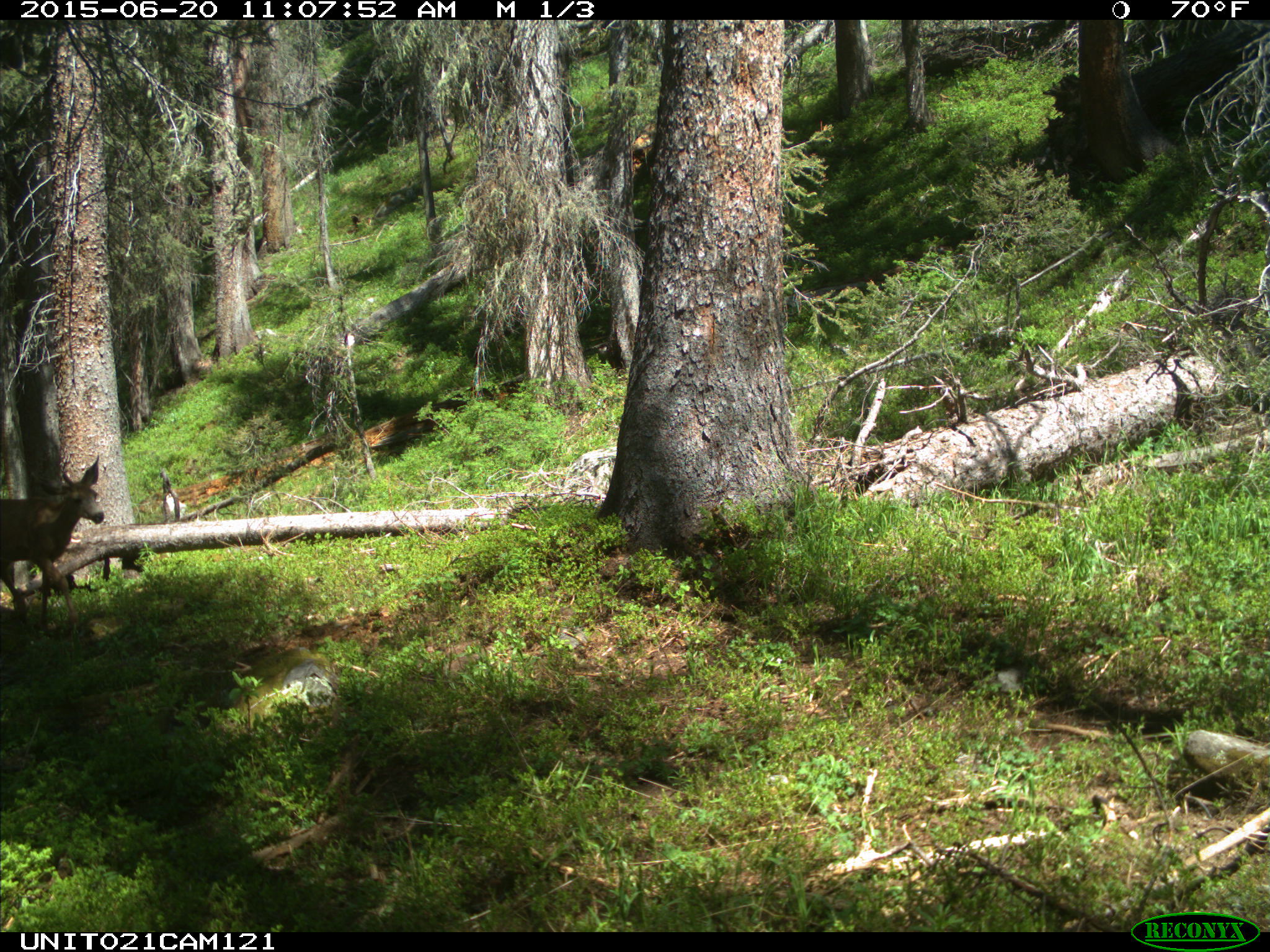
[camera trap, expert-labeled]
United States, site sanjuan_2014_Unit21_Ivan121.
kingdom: Animalia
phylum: Chordata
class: Mammalia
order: Artiodactyla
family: Cervidae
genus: Odocoileus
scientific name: Odocoileus hemionus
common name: mule deer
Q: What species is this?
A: Odocoileus hemionus (mule deer).